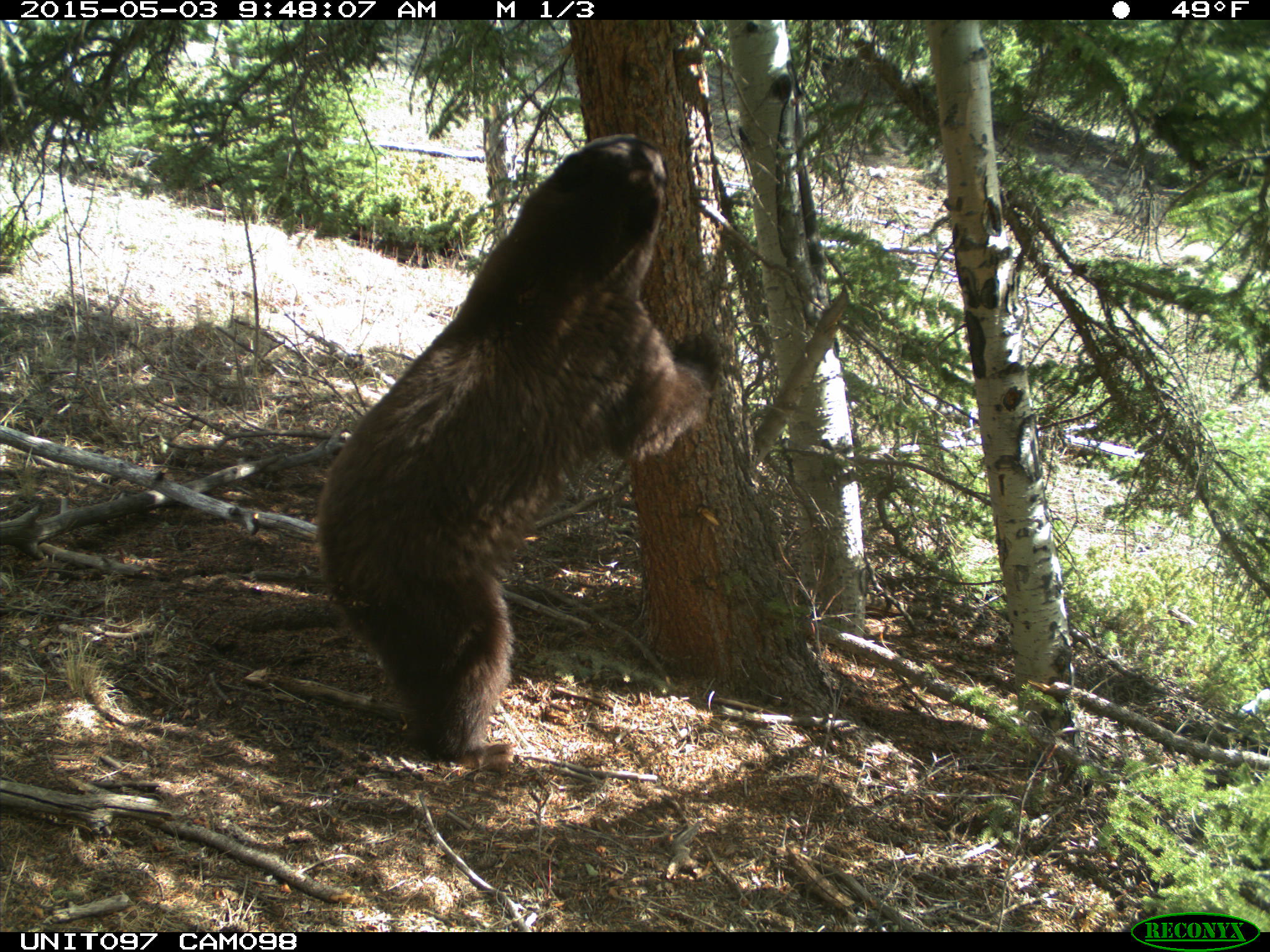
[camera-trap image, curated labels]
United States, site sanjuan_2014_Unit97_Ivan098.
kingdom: Animalia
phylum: Chordata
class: Mammalia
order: Carnivora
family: Ursidae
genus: Ursus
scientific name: Ursus americanus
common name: american black bear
Ursus americanus (american black bear).